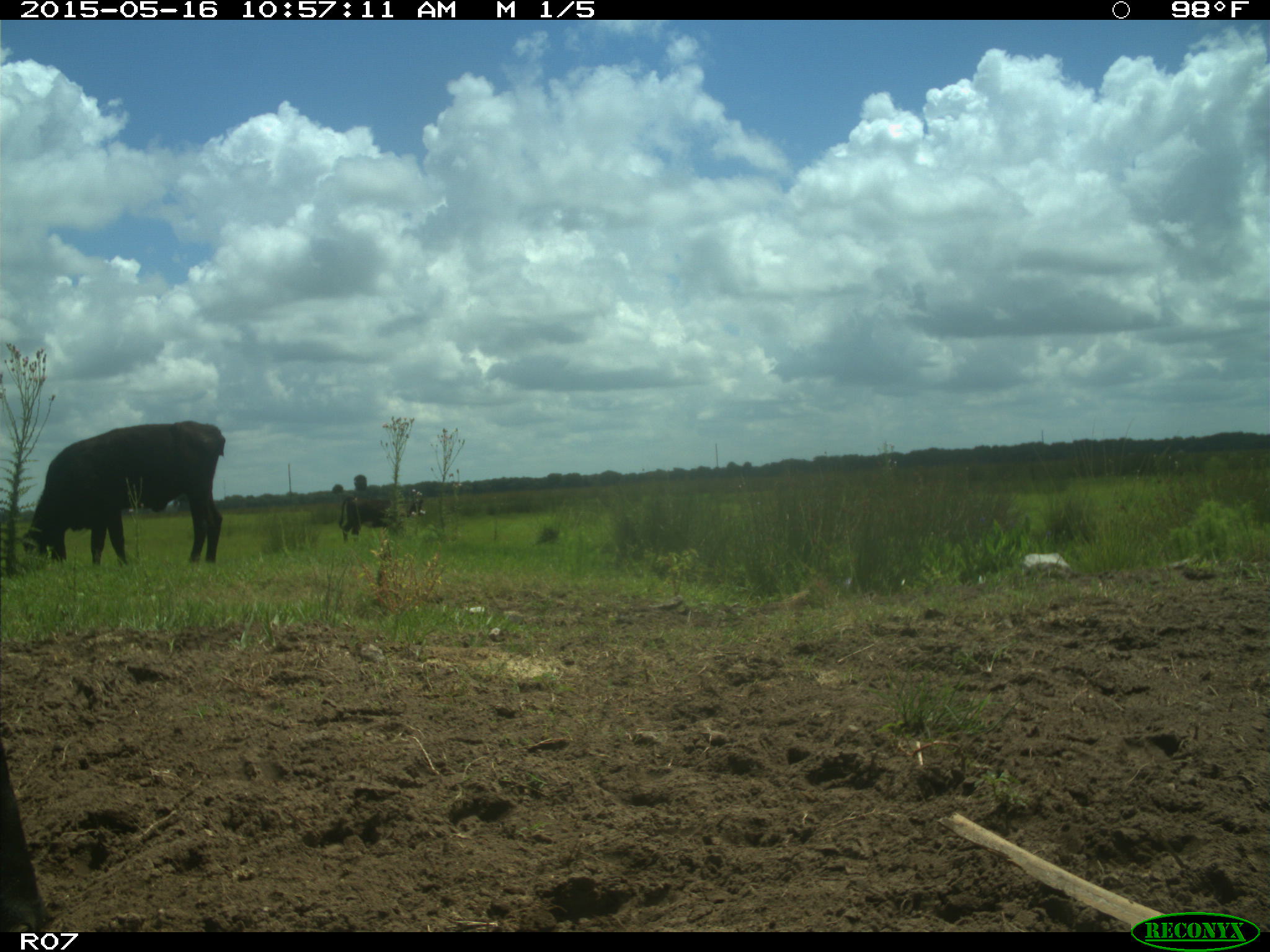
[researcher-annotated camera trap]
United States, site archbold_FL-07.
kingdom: Animalia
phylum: Chordata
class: Mammalia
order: Artiodactyla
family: Bovidae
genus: Bos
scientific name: Bos taurus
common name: domestic cow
Bos taurus (domestic cow).